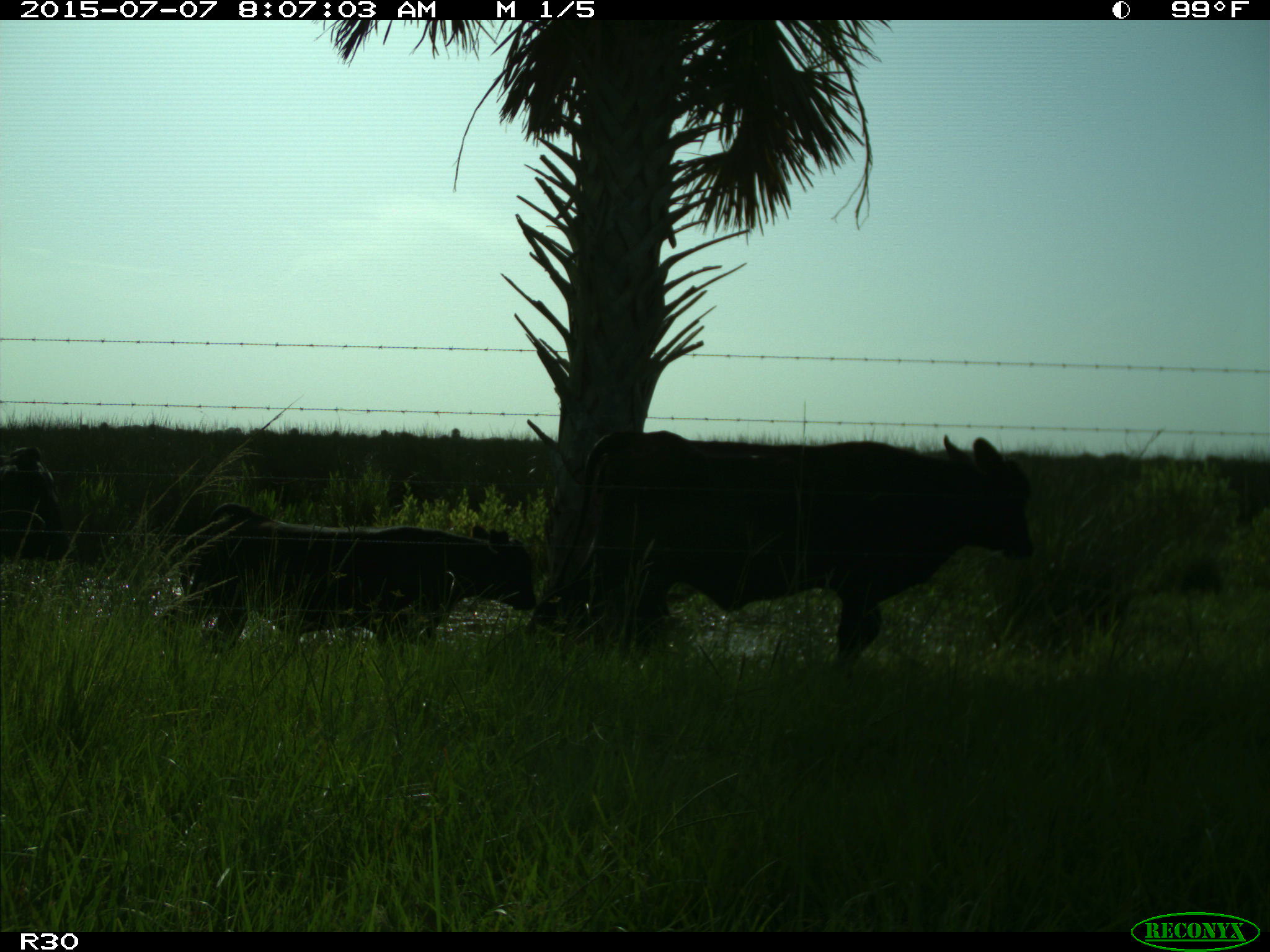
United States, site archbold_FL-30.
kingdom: Animalia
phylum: Chordata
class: Mammalia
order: Artiodactyla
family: Bovidae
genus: Bos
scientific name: Bos taurus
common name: domestic cow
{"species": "Bos taurus (domestic cow)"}